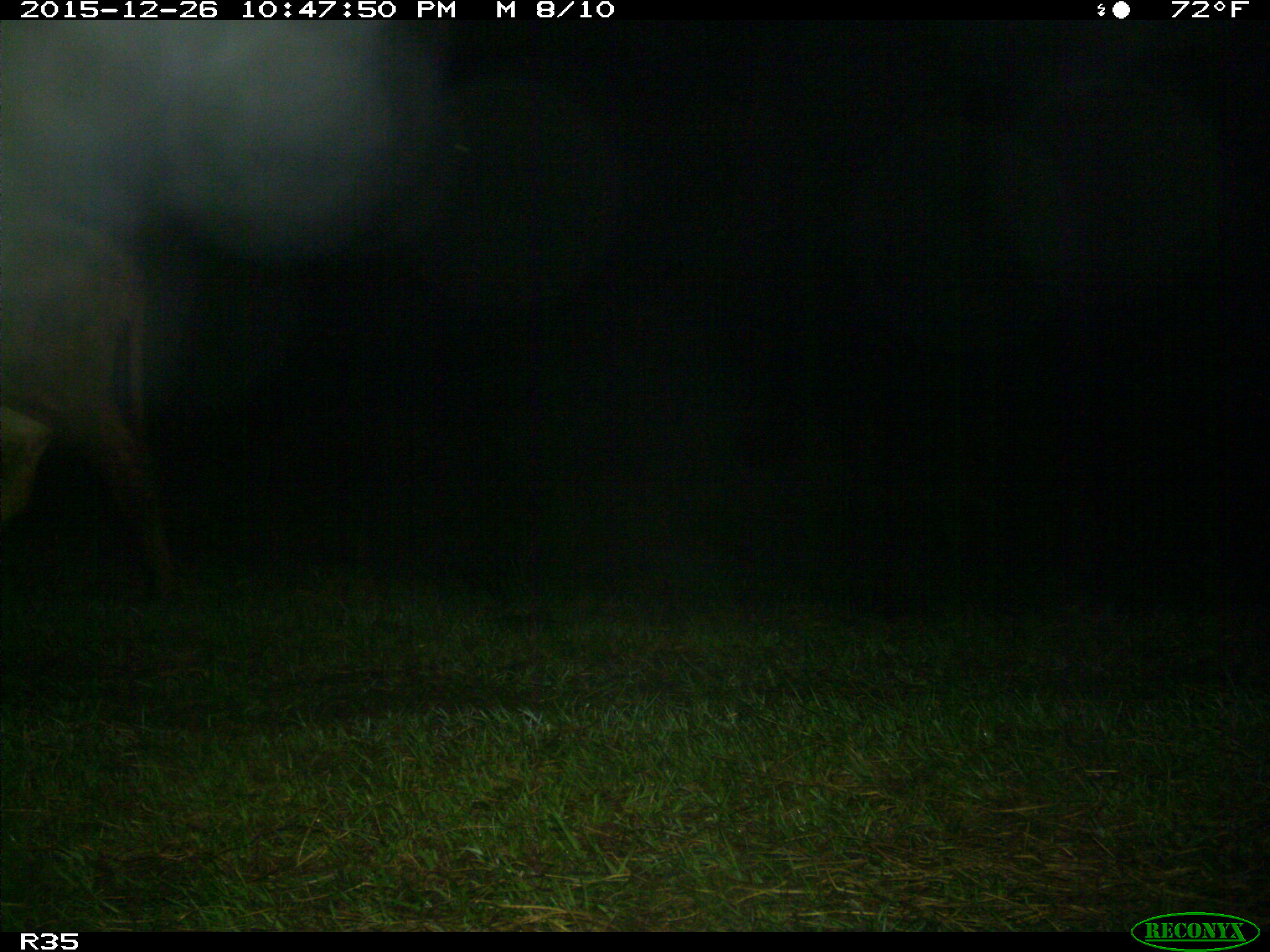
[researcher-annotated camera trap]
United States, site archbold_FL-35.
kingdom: Animalia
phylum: Chordata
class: Mammalia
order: Artiodactyla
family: Bovidae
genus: Bos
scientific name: Bos taurus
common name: domestic cow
Bos taurus (domestic cow).